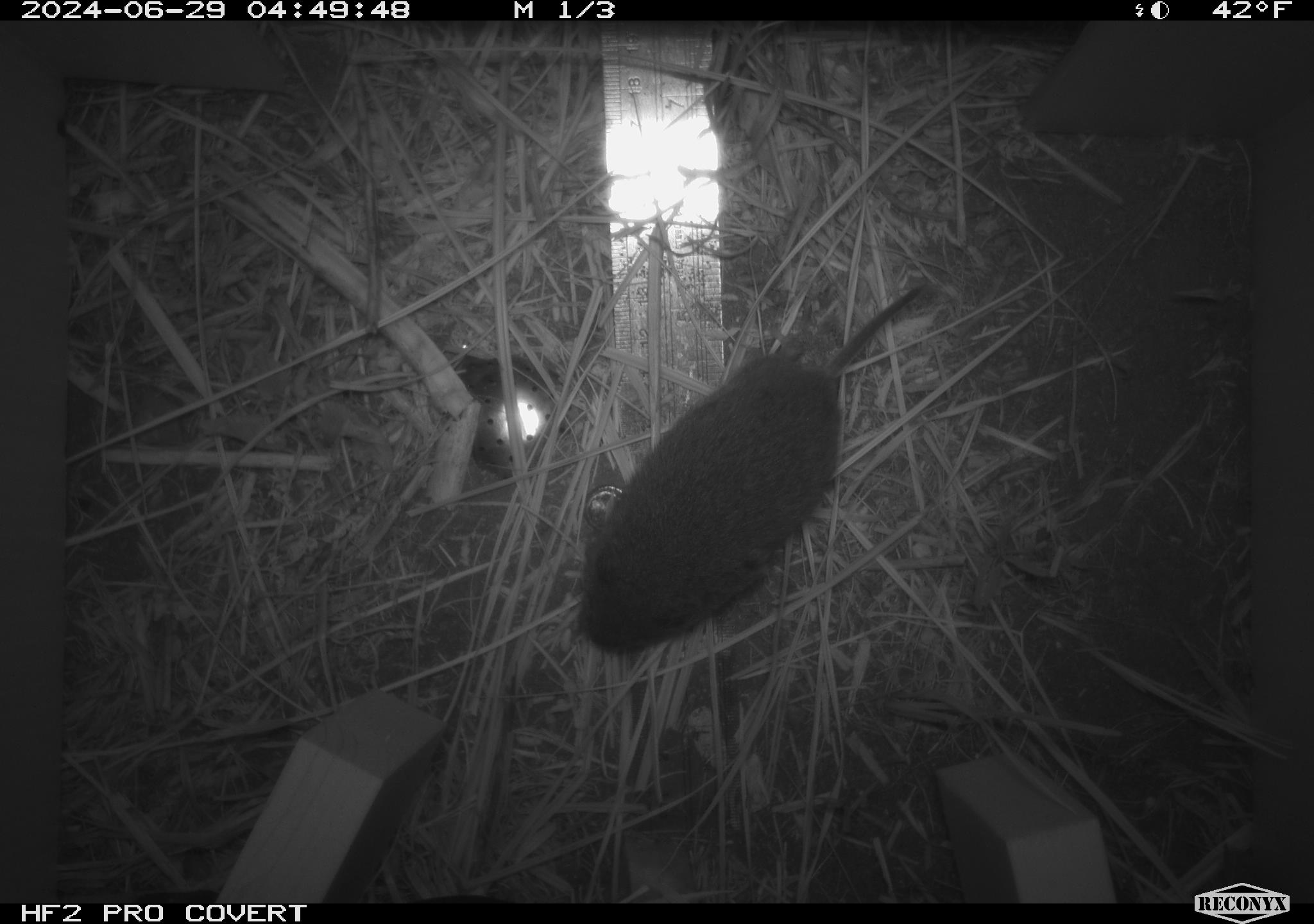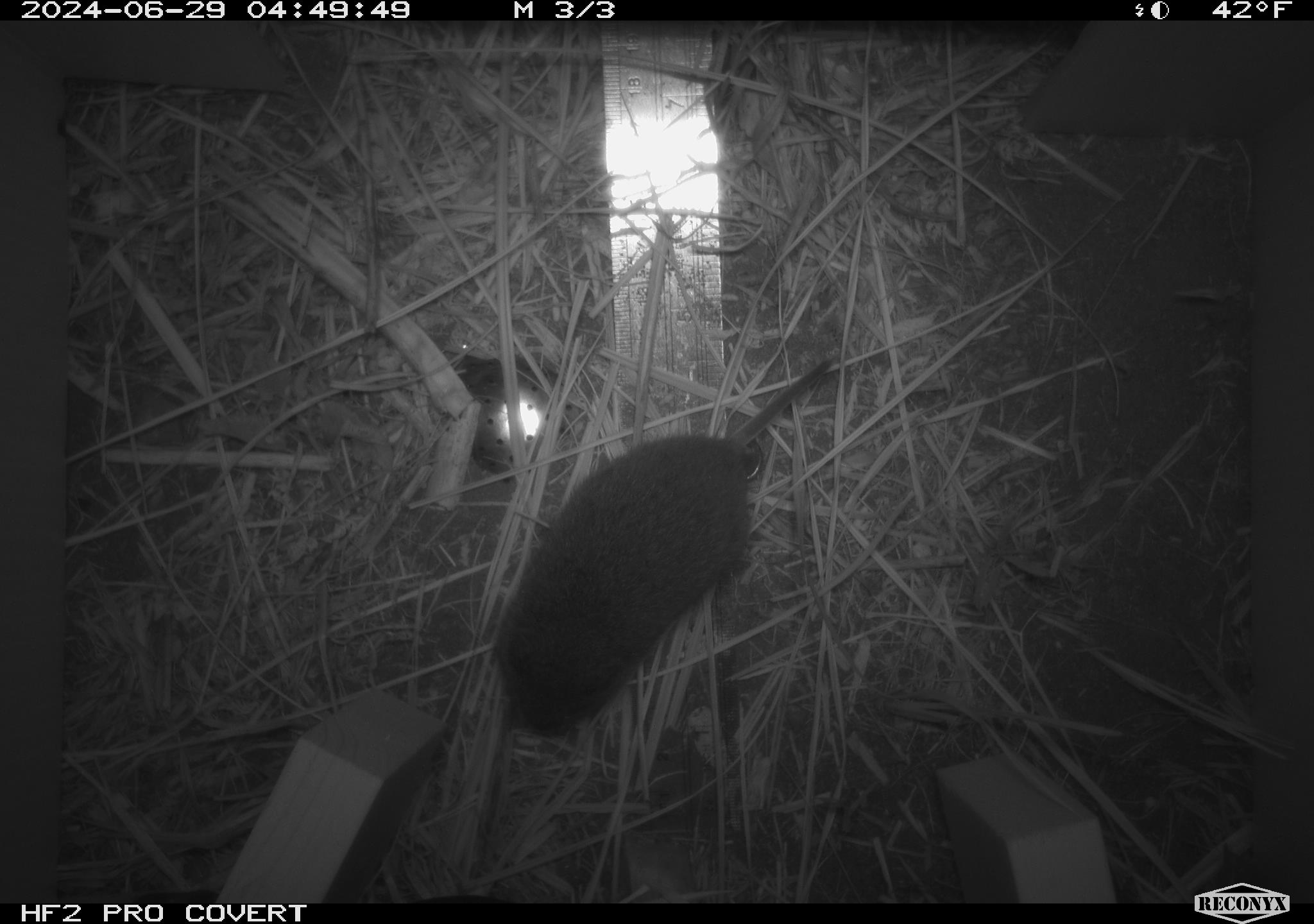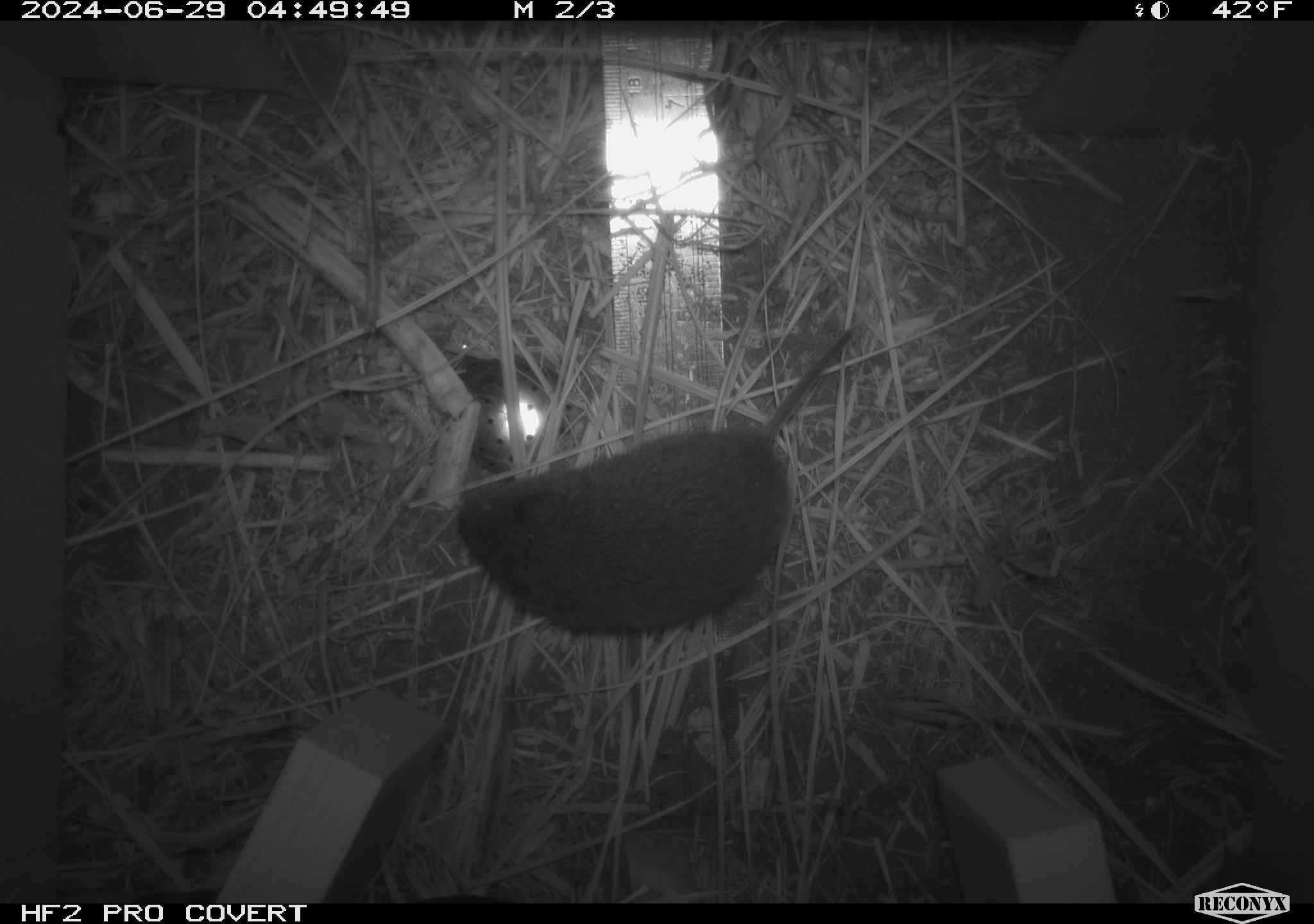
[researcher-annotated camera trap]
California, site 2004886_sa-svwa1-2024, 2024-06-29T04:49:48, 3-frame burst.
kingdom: Animalia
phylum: Chordata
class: Mammalia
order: Rodentia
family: Cricetidae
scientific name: Arvicolinae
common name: voles, lemmings, and muskrats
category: arvicolinae subfamily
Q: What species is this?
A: Arvicolinae subfamily (voles, lemmings, and muskrats) (Arvicolinae).